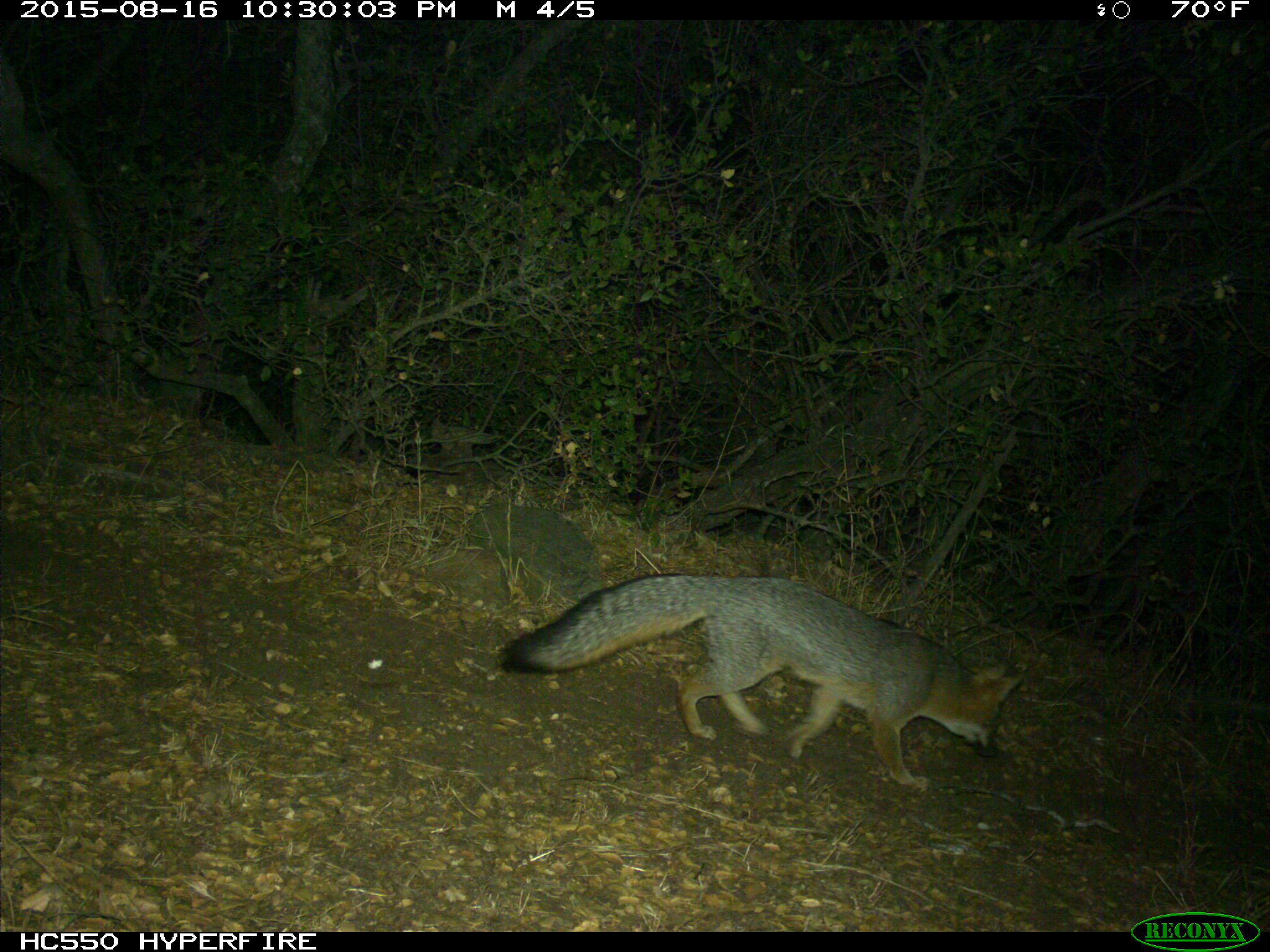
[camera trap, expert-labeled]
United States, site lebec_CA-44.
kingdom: Animalia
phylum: Chordata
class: Mammalia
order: Carnivora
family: Canidae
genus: Urocyon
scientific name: Urocyon cinereoargenteus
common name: gray fox